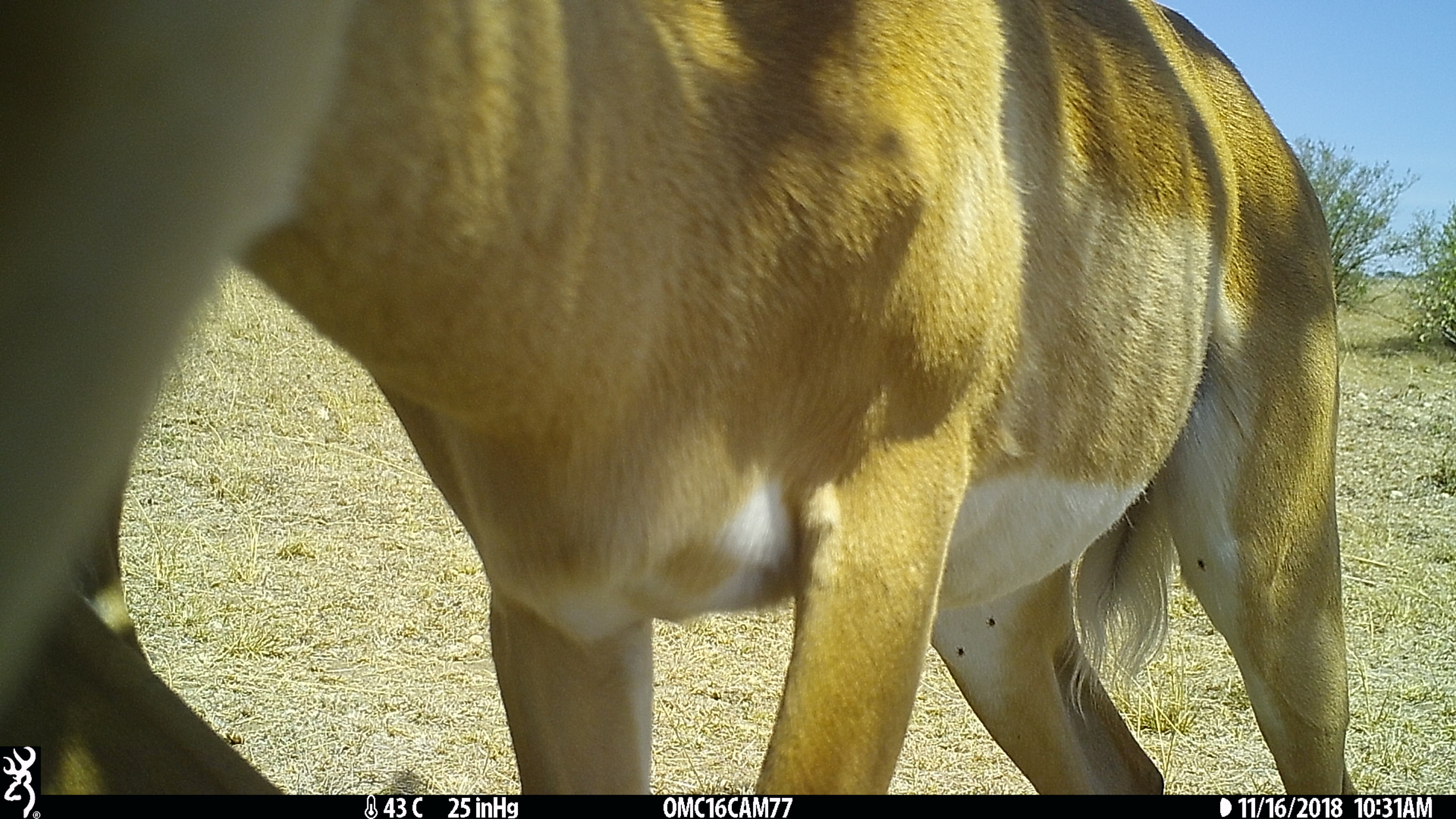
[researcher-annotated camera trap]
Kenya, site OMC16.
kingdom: Animalia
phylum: Chordata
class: Mammalia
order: Artiodactyla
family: Bovidae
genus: Aepyceros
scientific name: Aepyceros melampus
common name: impala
Impala (Aepyceros melampus).